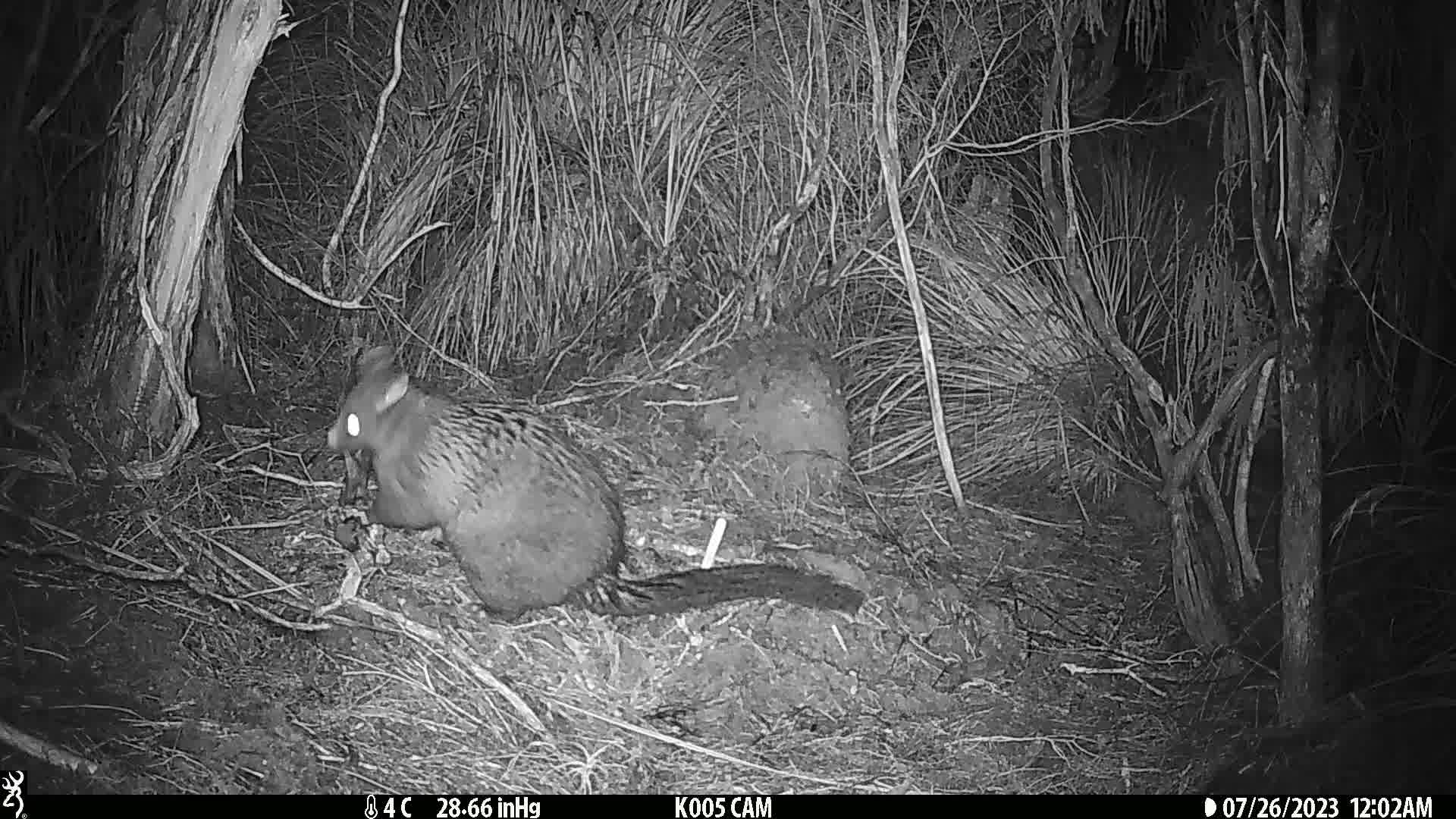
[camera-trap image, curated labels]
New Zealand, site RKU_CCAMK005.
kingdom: Animalia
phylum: Chordata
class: Mammalia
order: Diprotodontia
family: Phalangeridae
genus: Trichosurus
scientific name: Trichosurus vulpecula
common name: common brushtail possum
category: possum